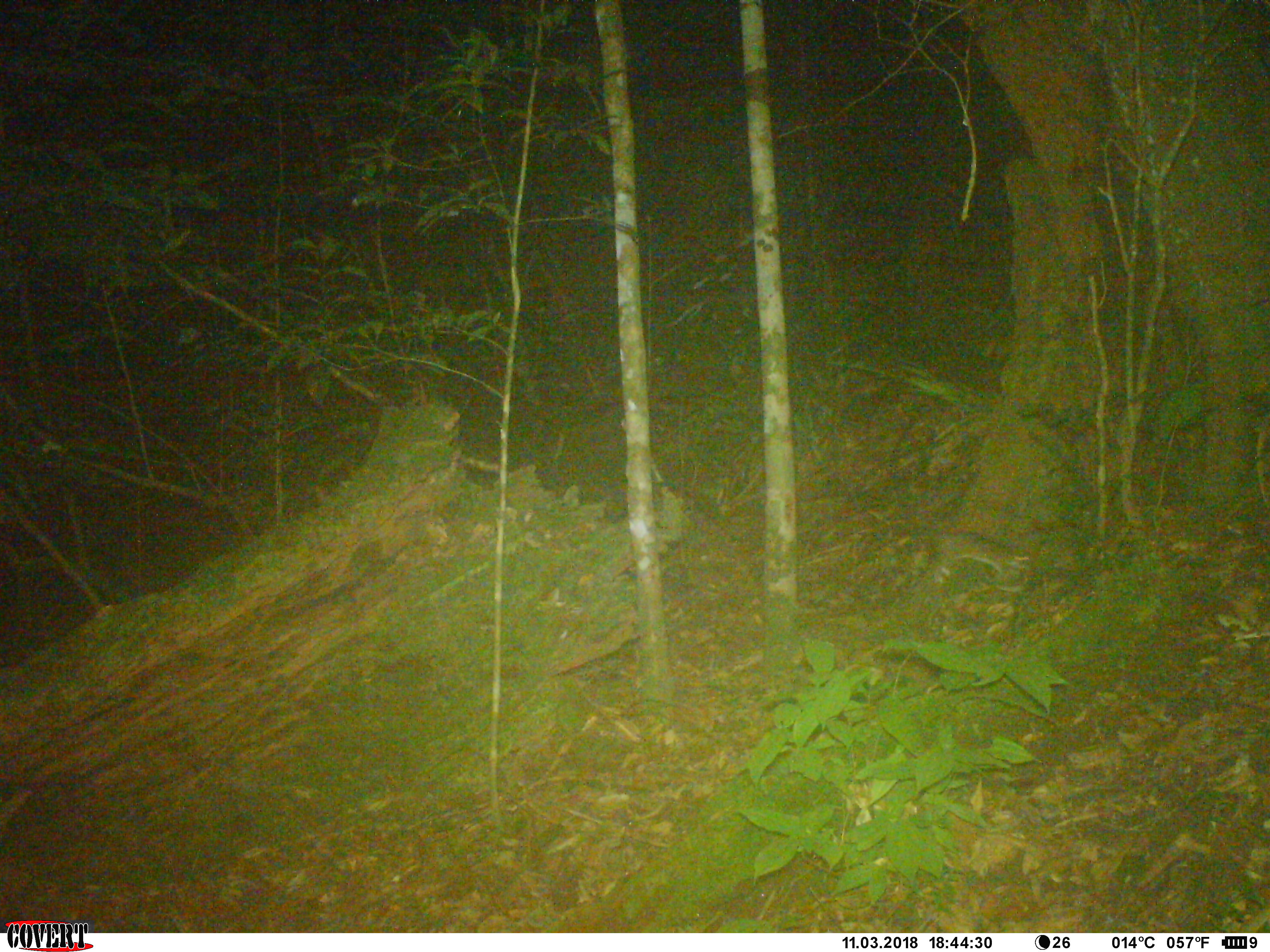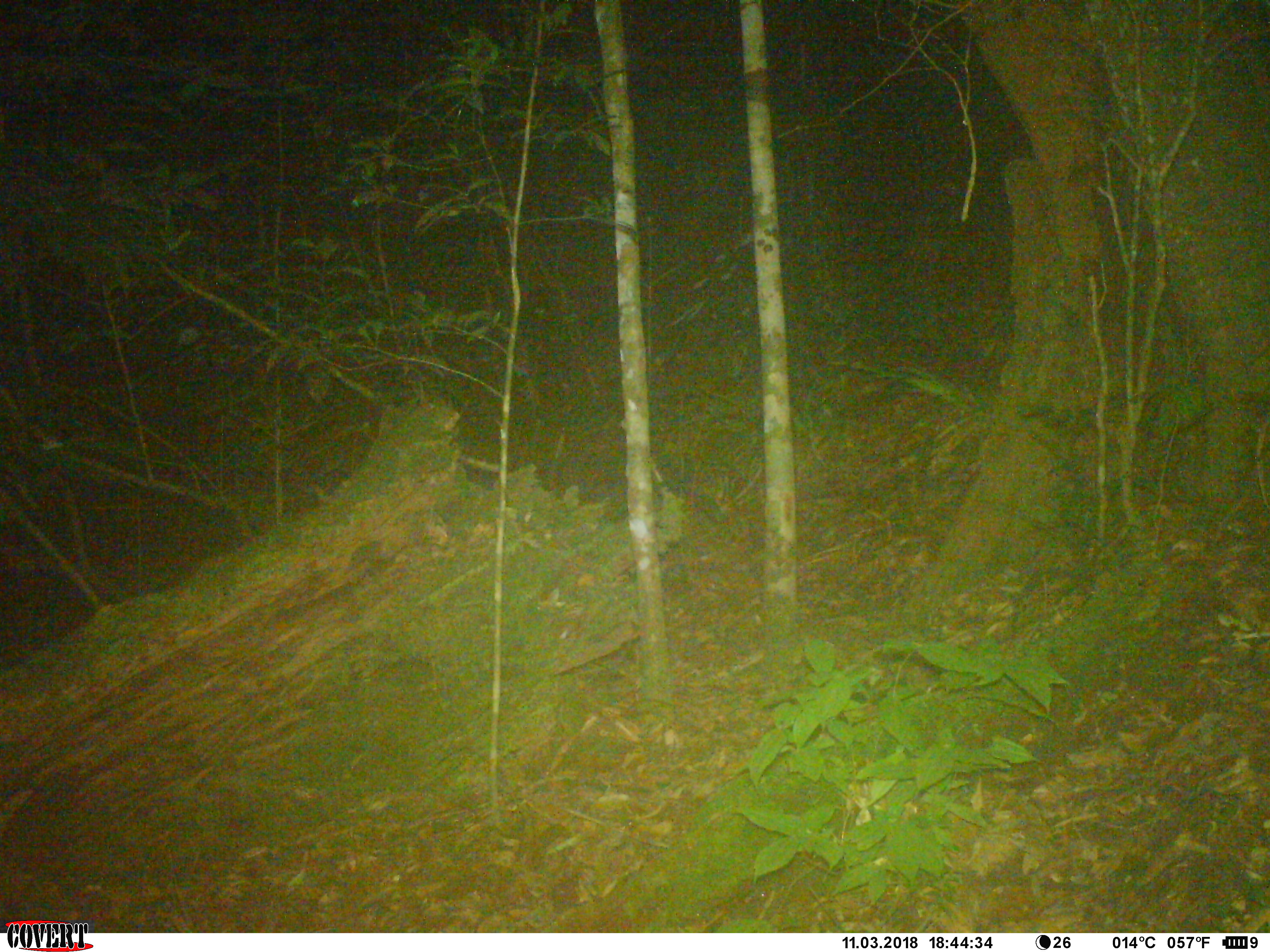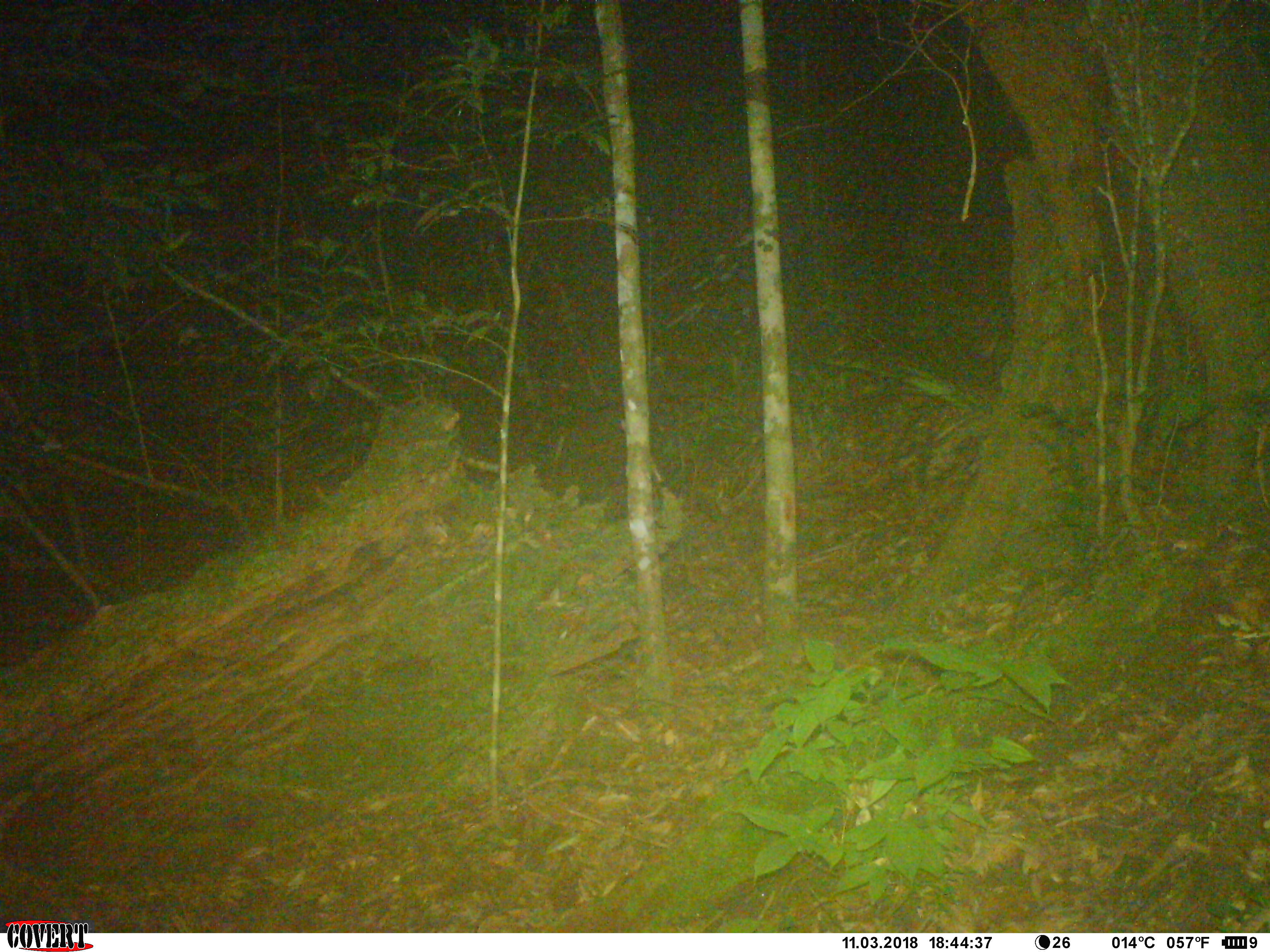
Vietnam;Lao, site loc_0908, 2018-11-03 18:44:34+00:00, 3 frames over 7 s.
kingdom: Animalia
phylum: Chordata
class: Mammalia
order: Rodentia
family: Muridae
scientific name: Muridae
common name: old-world mice and rats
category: unidentified murid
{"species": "unidentified murid (old-world mice and rats) (Muridae)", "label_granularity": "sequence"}